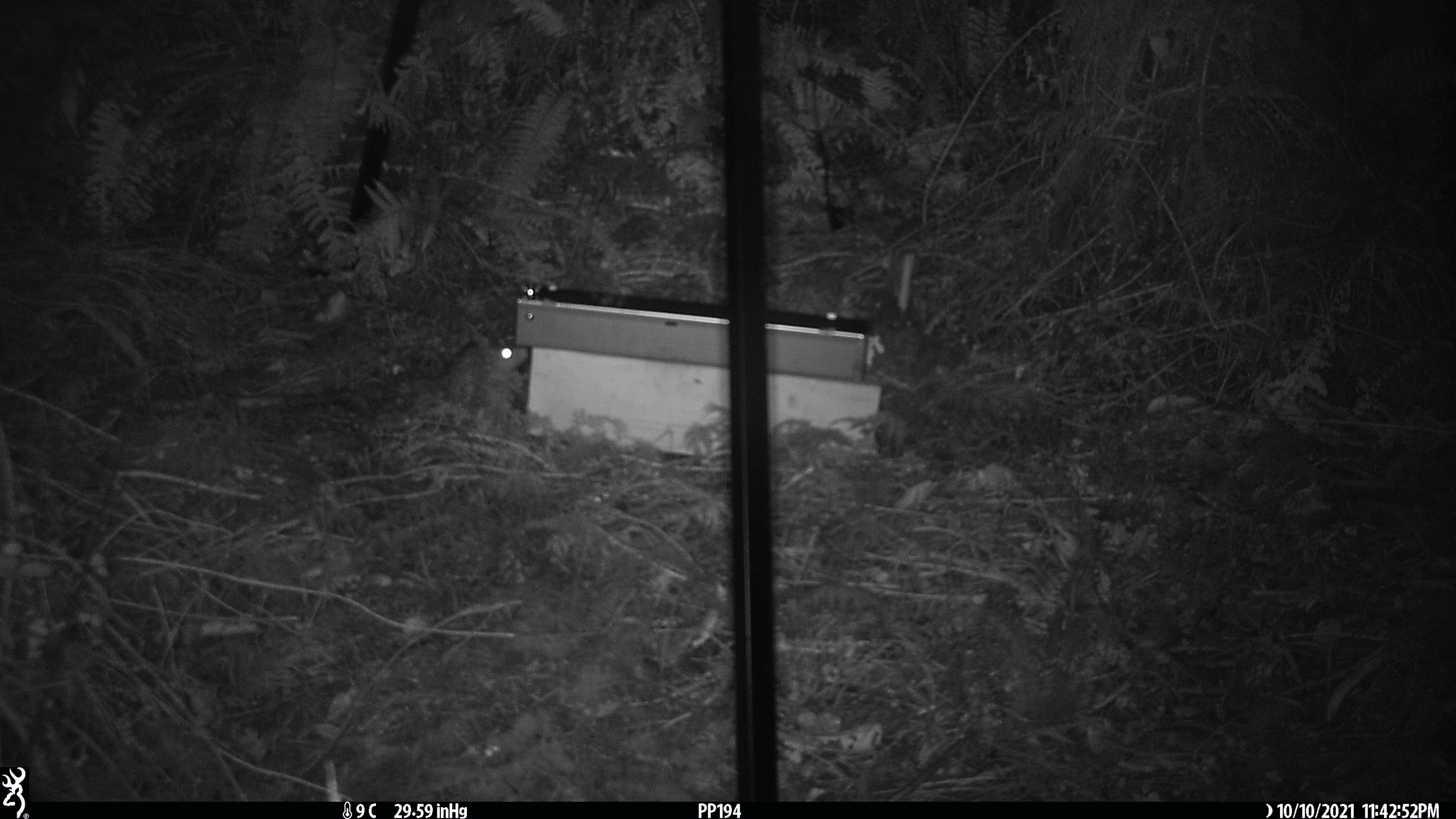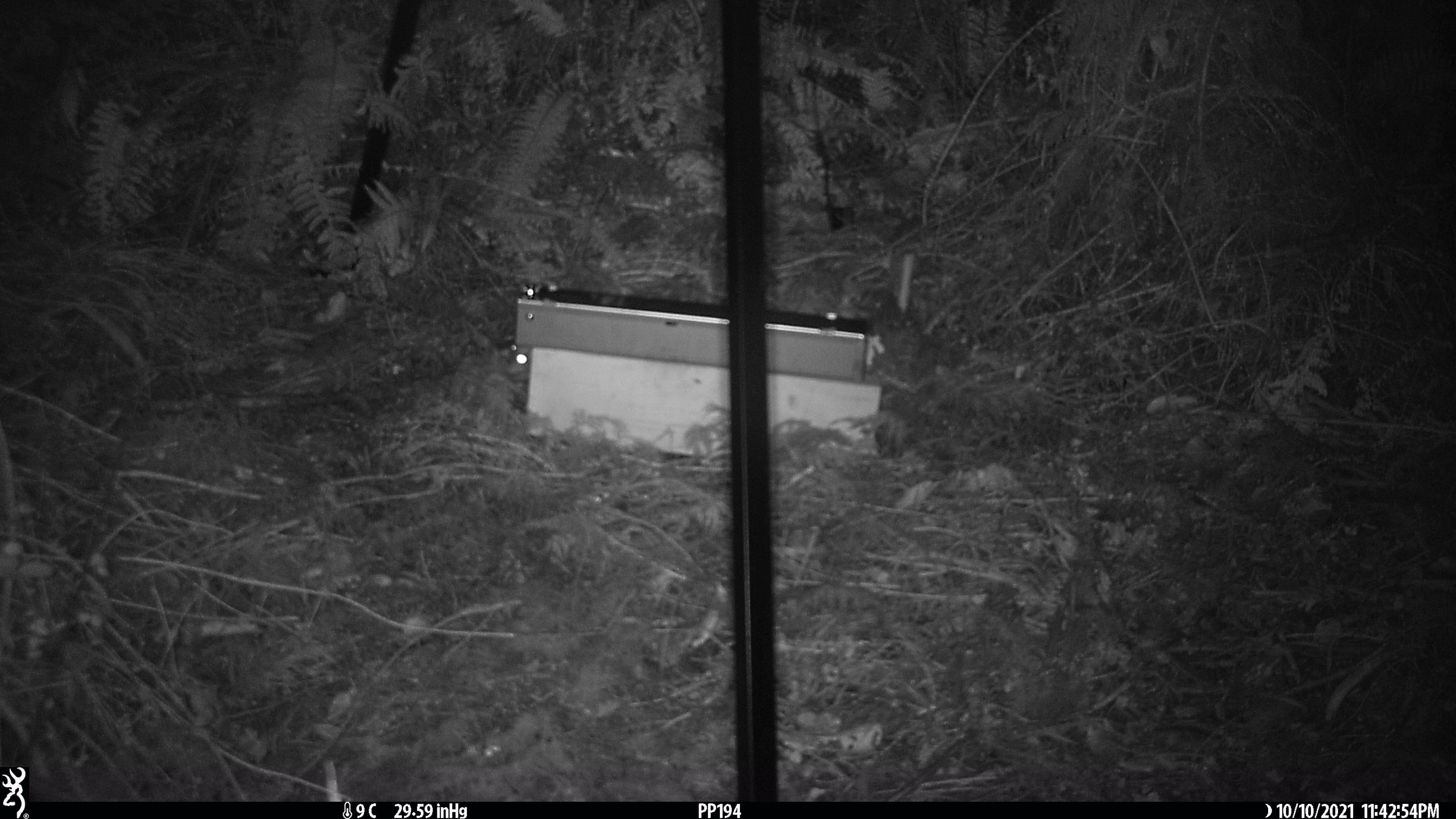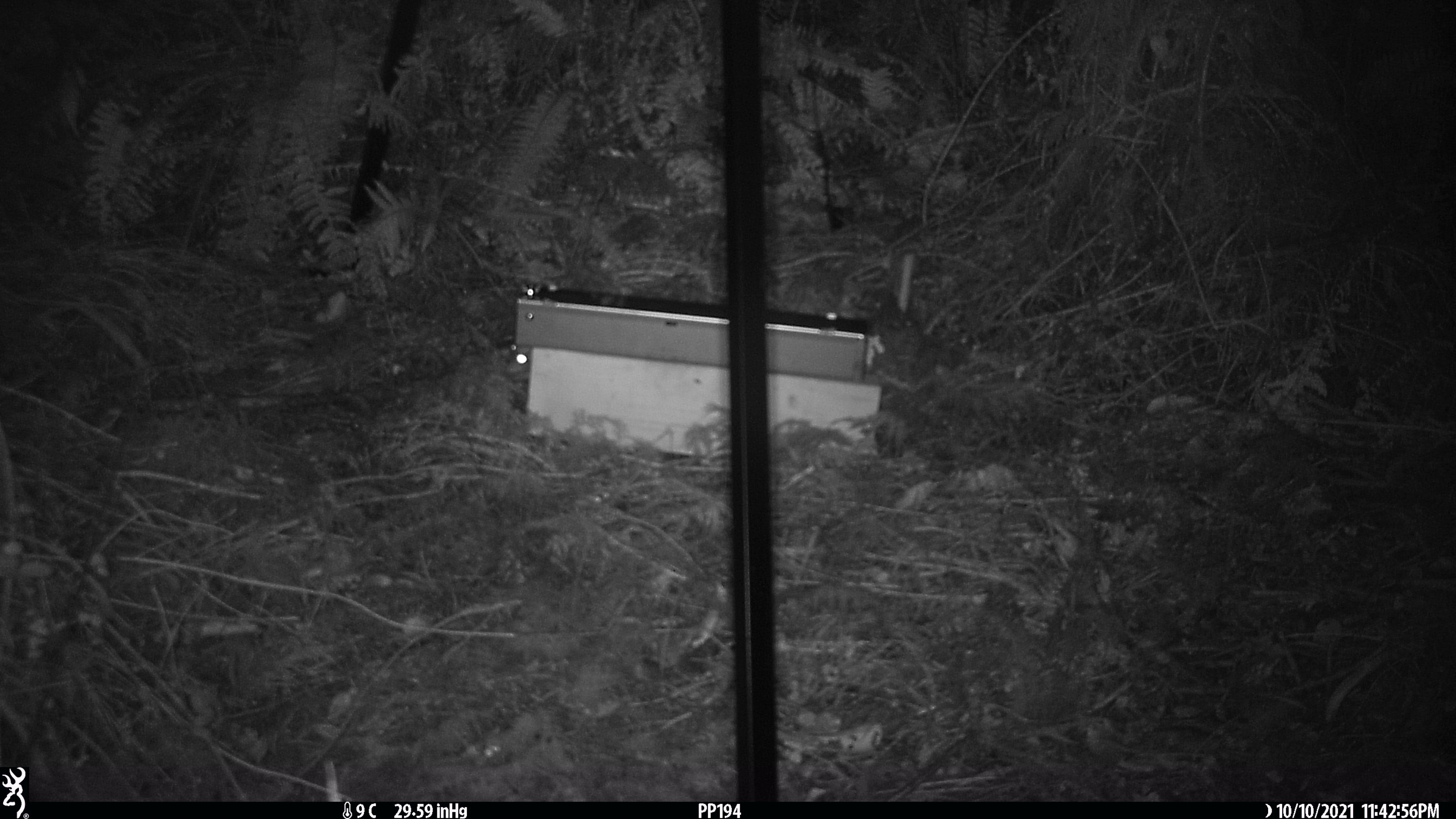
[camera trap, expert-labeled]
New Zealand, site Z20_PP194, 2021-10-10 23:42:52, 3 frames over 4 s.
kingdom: Animalia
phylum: Chordata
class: Mammalia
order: Rodentia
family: Muridae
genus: Rattus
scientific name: Rattus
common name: rat